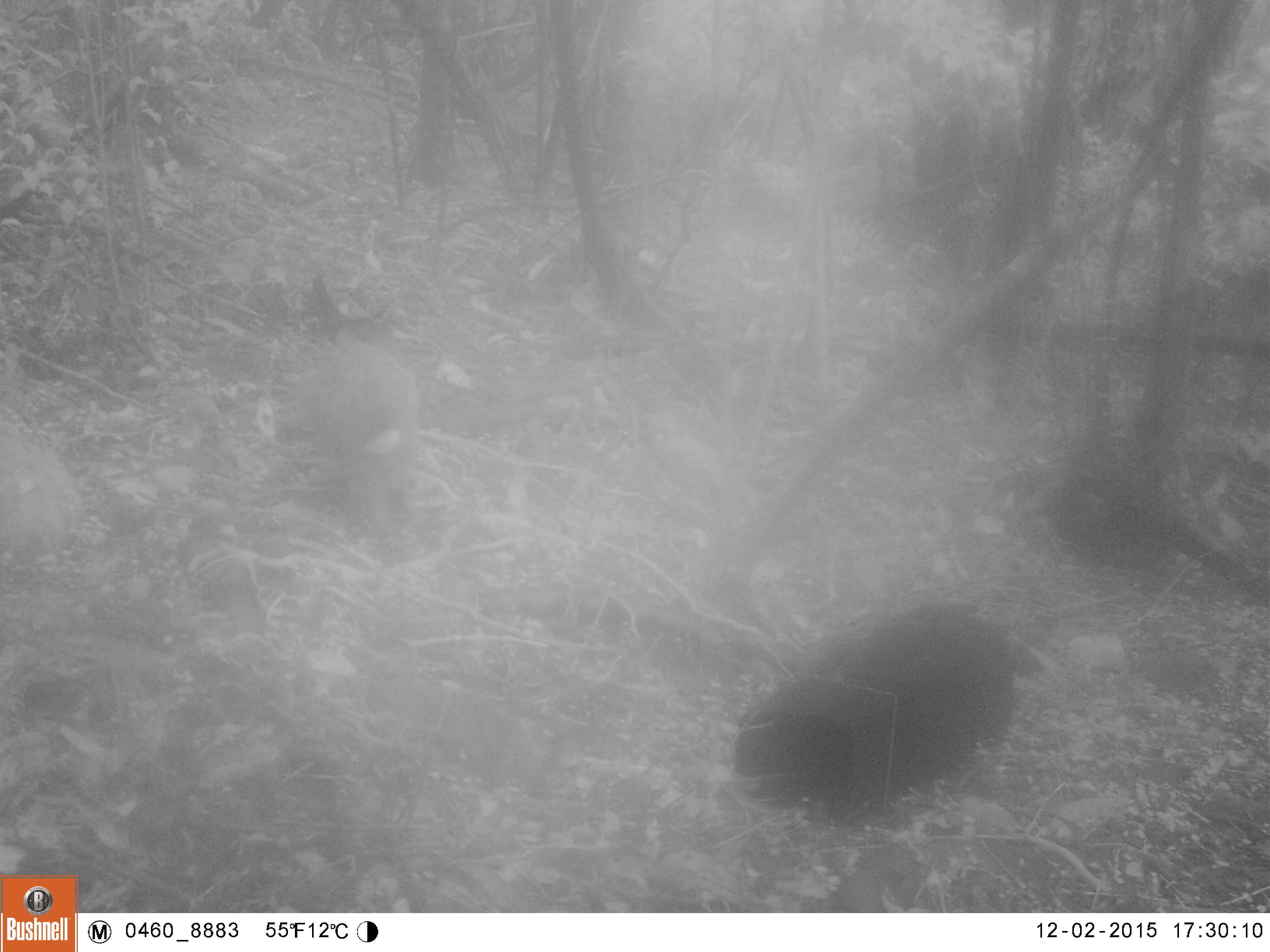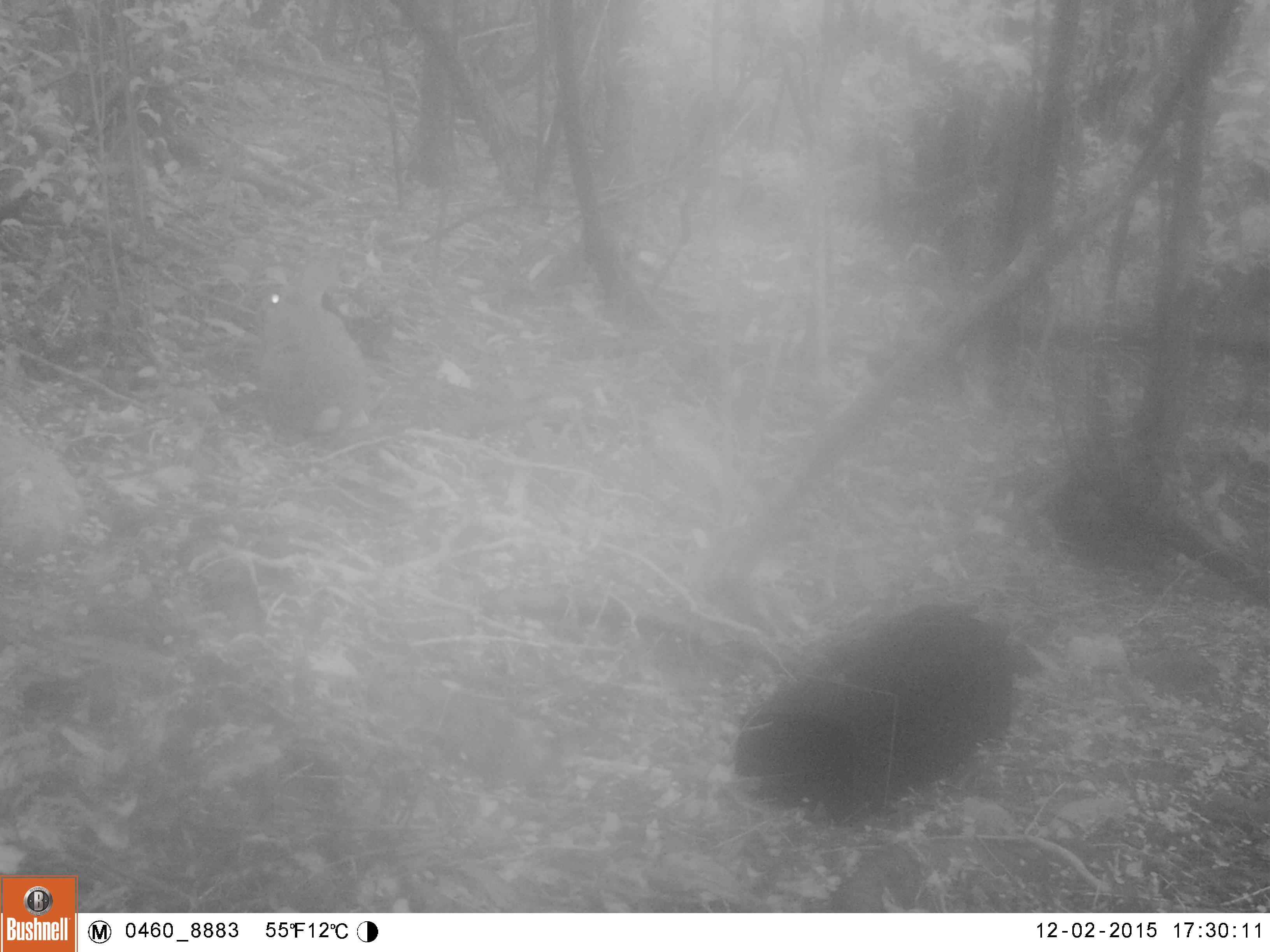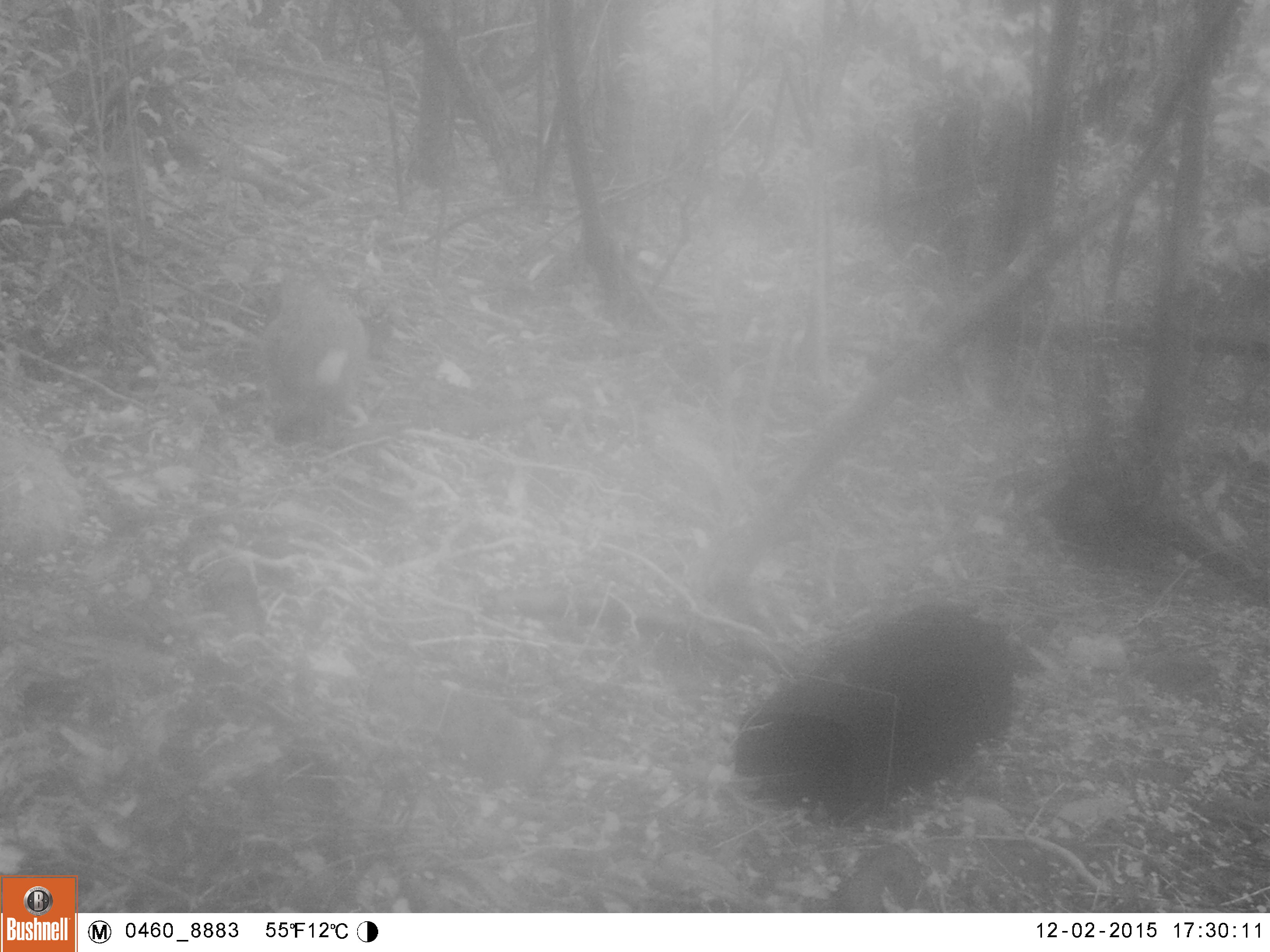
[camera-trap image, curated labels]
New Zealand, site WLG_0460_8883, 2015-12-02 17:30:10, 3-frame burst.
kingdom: Animalia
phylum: Chordata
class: Mammalia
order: Lagomorpha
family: Leporidae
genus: Oryctolagus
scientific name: Oryctolagus cuniculus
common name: european rabbit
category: rabbit